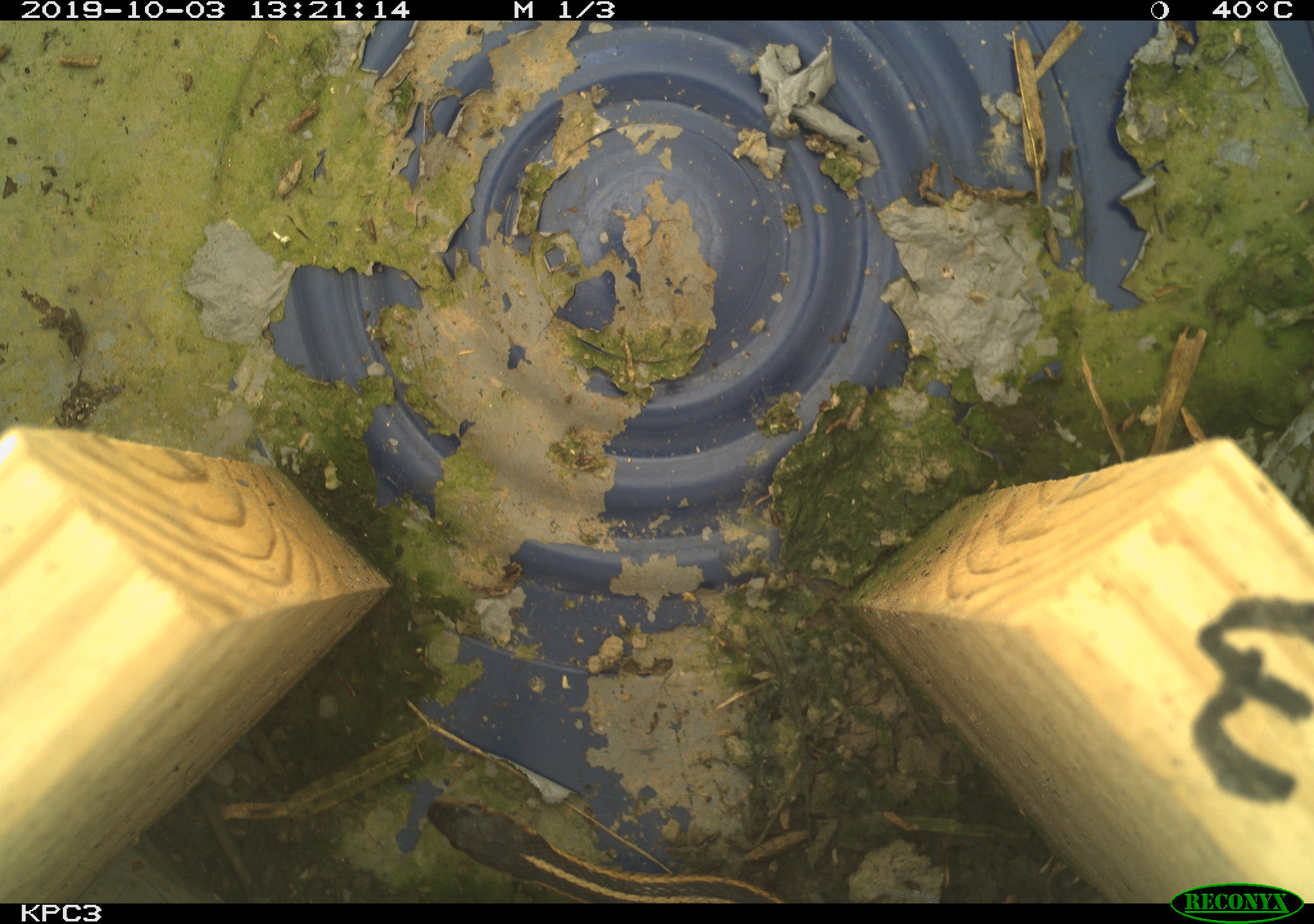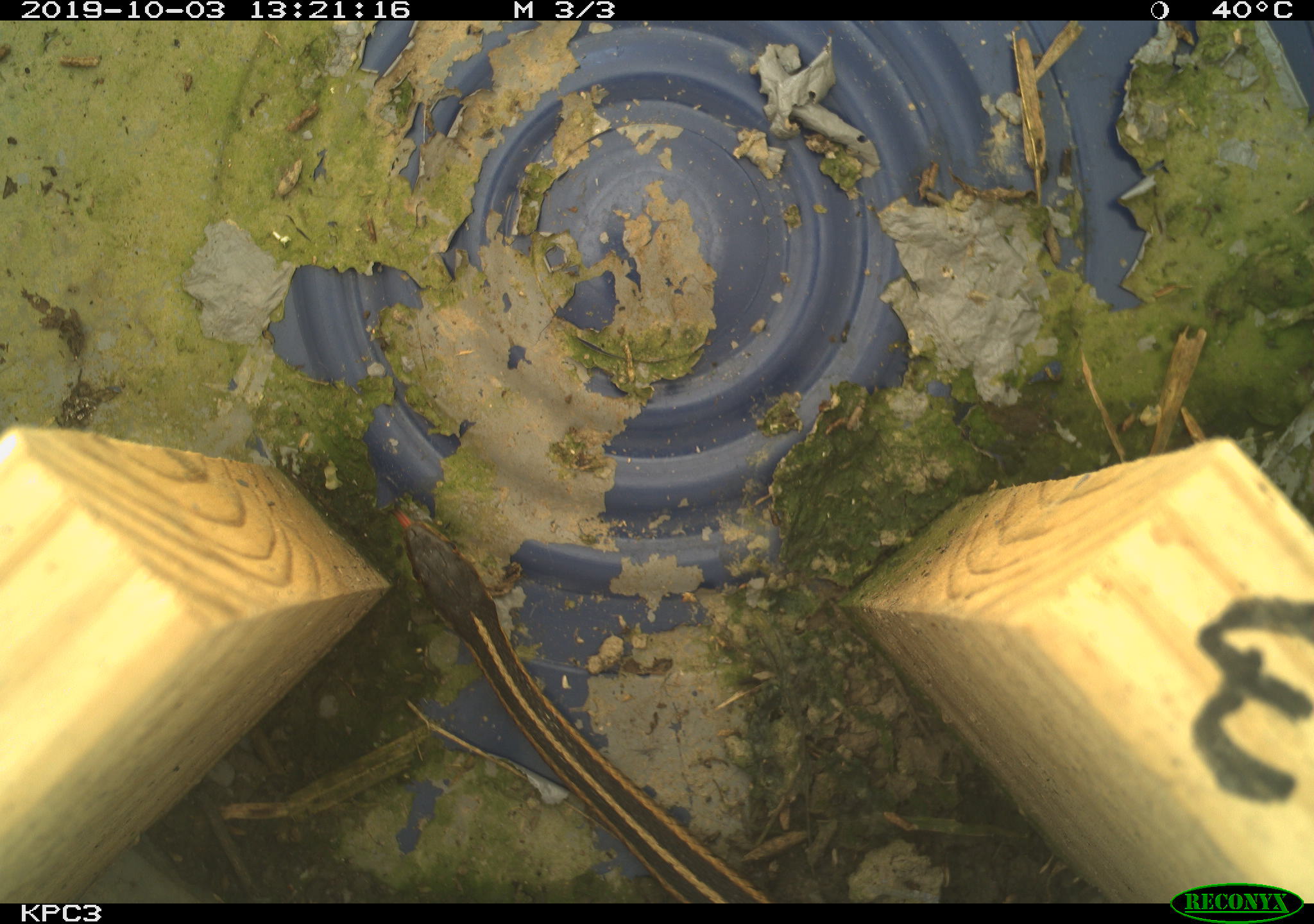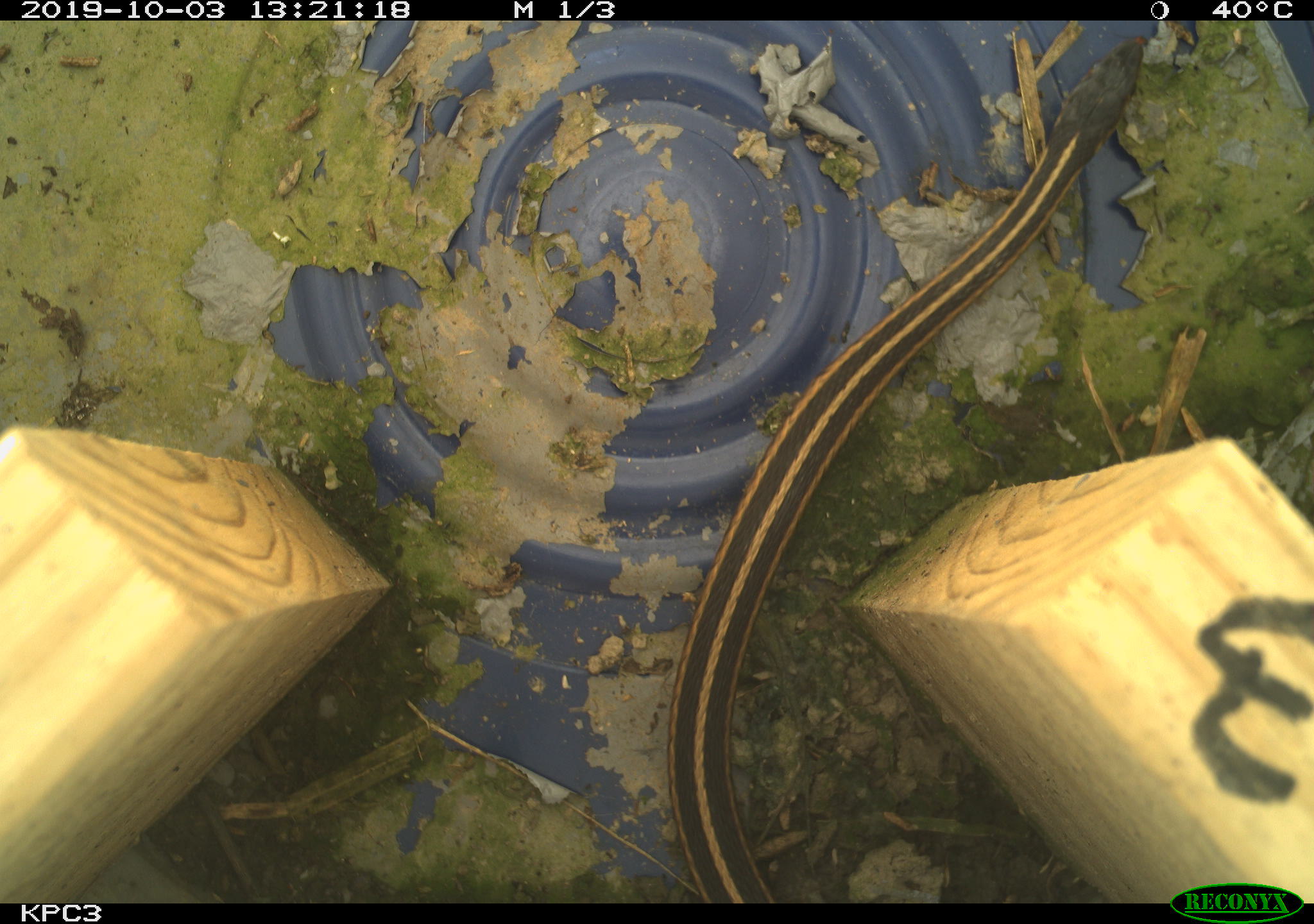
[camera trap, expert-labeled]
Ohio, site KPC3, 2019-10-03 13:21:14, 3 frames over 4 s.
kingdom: Animalia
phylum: Chordata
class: Reptilia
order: Squamata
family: Colubridae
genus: Thamnophis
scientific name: Thamnophis sirtalis sirtalis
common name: eastern gartersnake